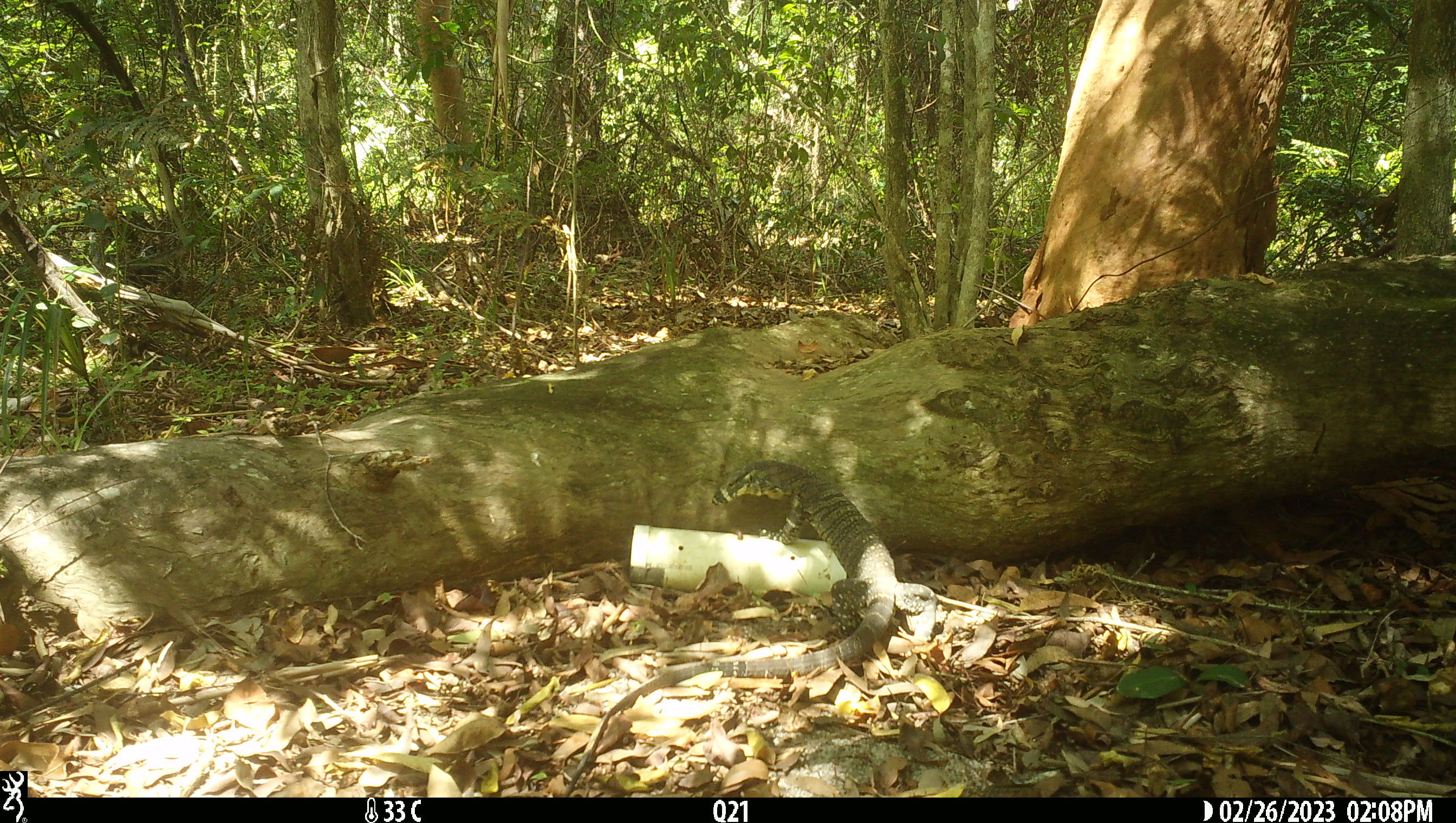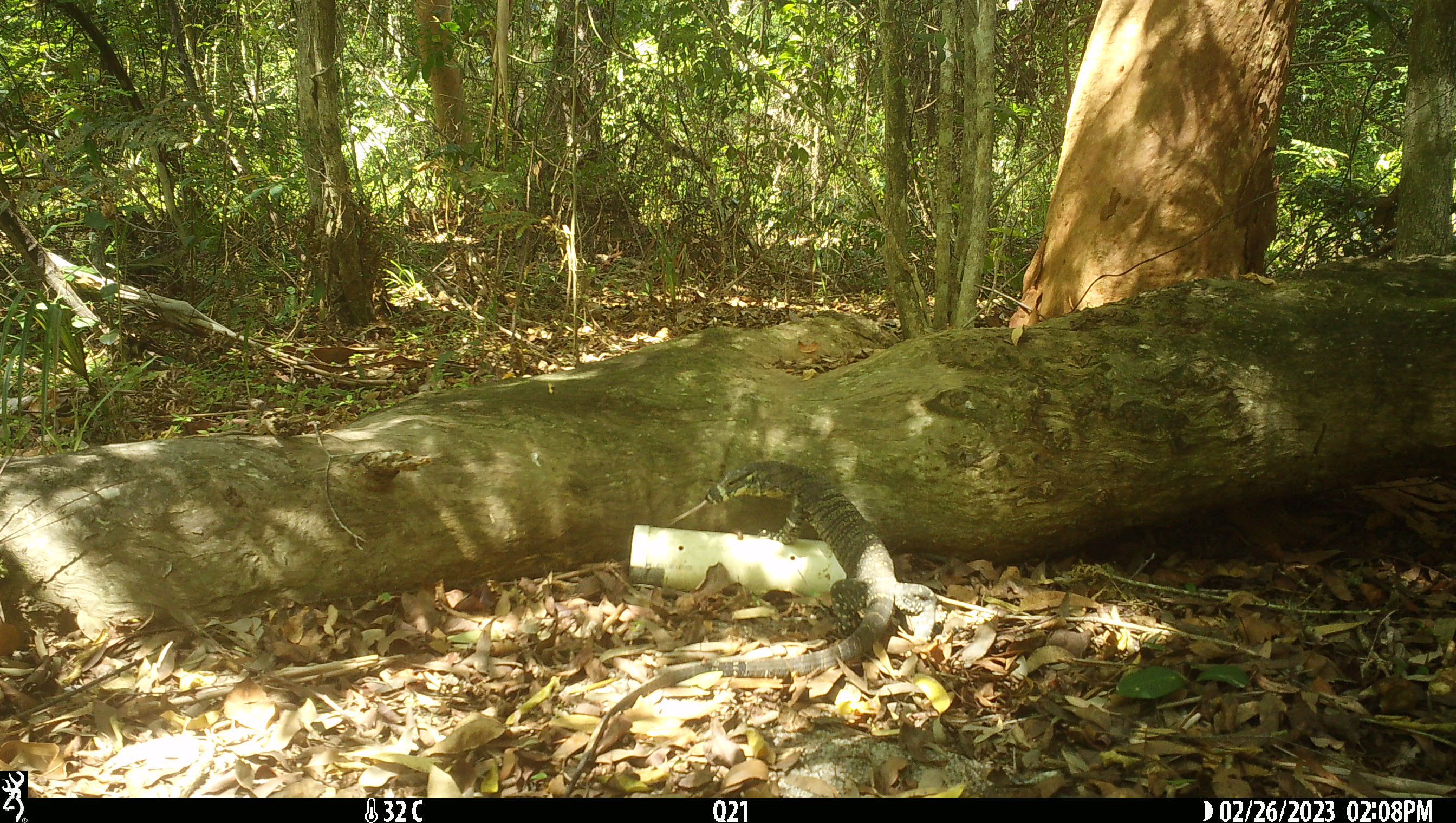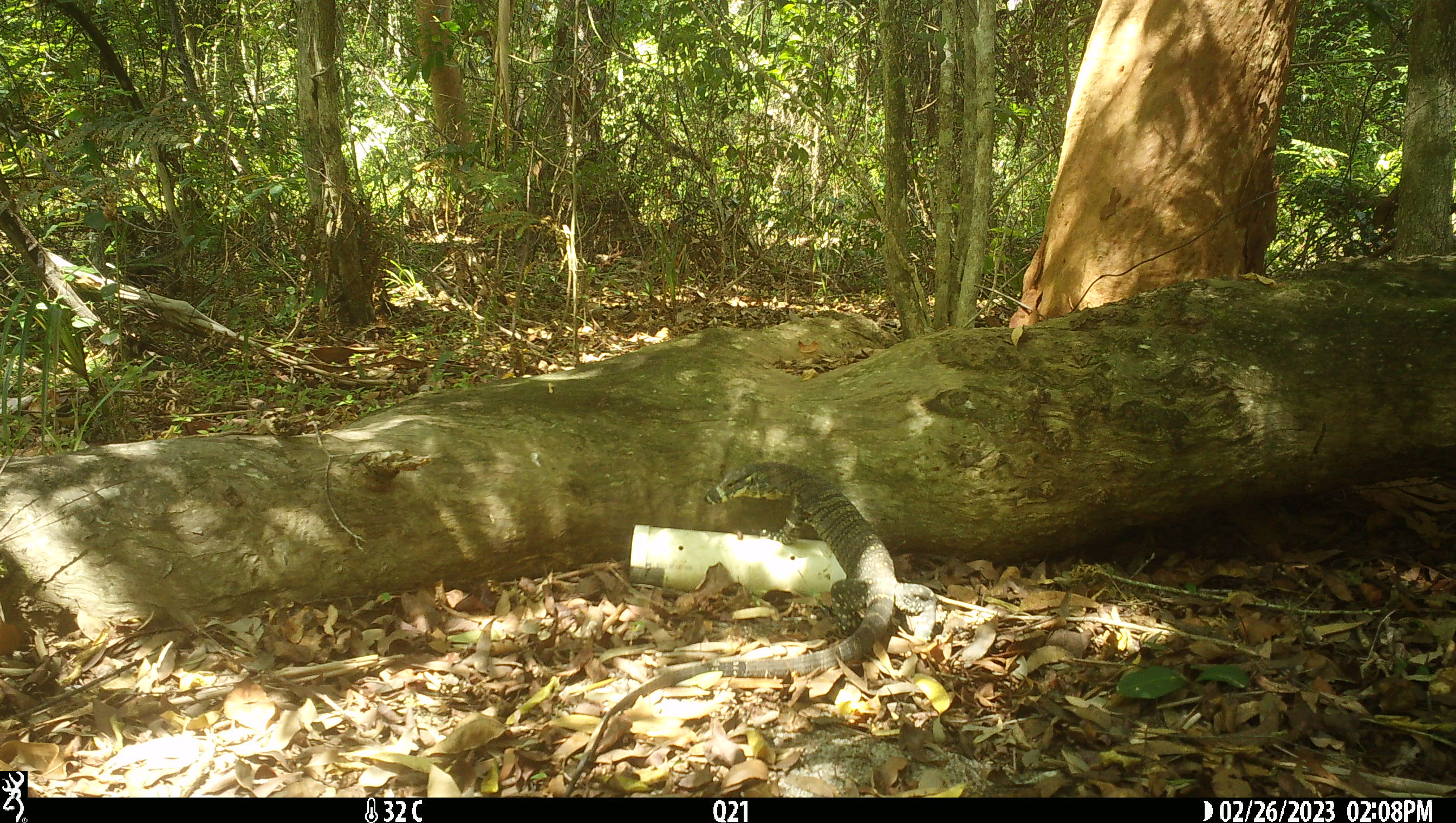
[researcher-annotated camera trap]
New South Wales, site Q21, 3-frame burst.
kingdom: Animalia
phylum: Chordata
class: Reptilia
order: Squamata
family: Varanidae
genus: Varanus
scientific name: Varanus varius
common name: lace monitor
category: goanna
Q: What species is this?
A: Goanna (lace monitor) (Varanus varius).